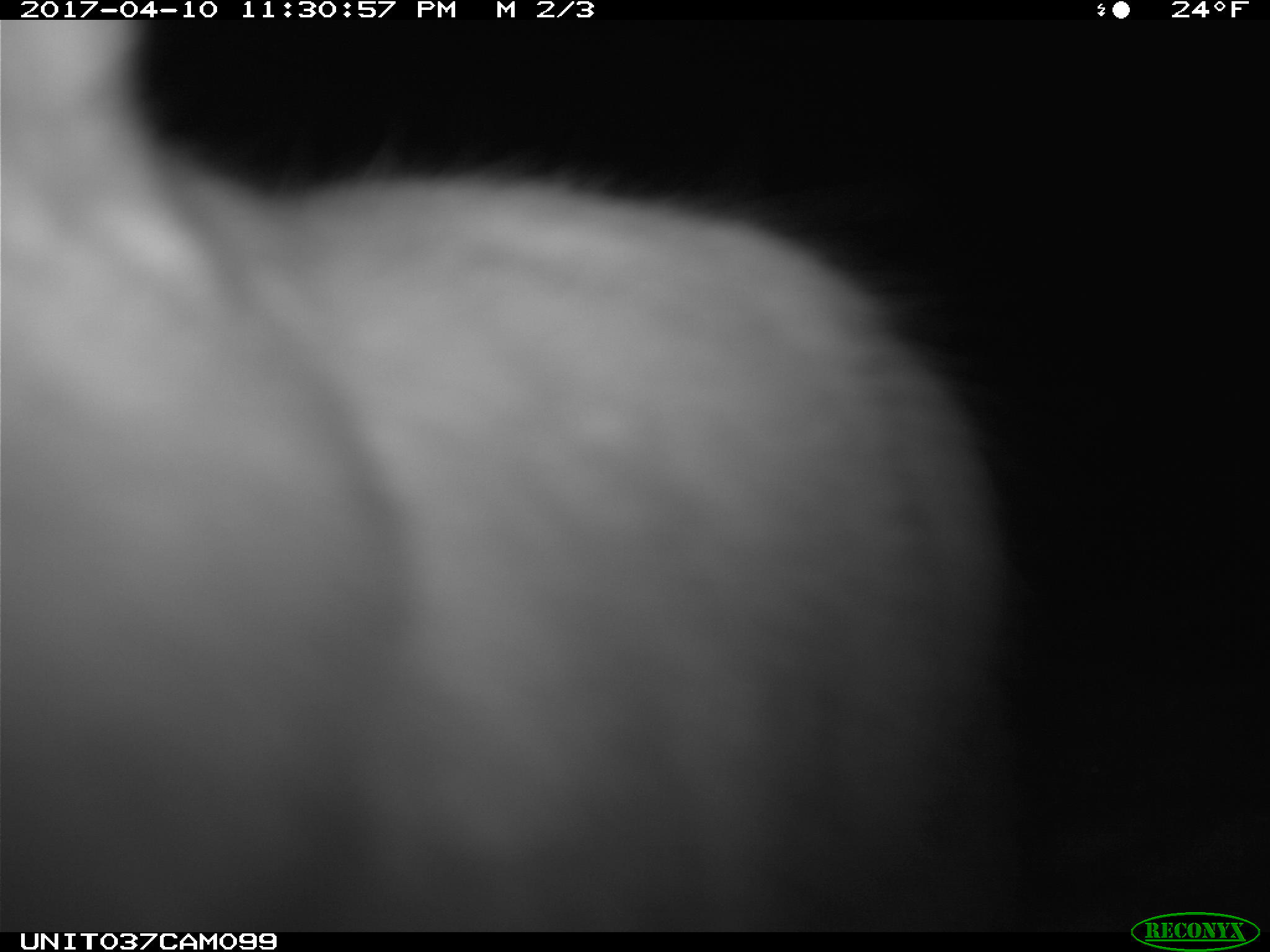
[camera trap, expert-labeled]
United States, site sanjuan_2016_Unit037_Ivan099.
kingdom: Animalia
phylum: Chordata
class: Mammalia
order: Lagomorpha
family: Leporidae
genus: Lepus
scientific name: Lepus americanus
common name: snowshoe hare